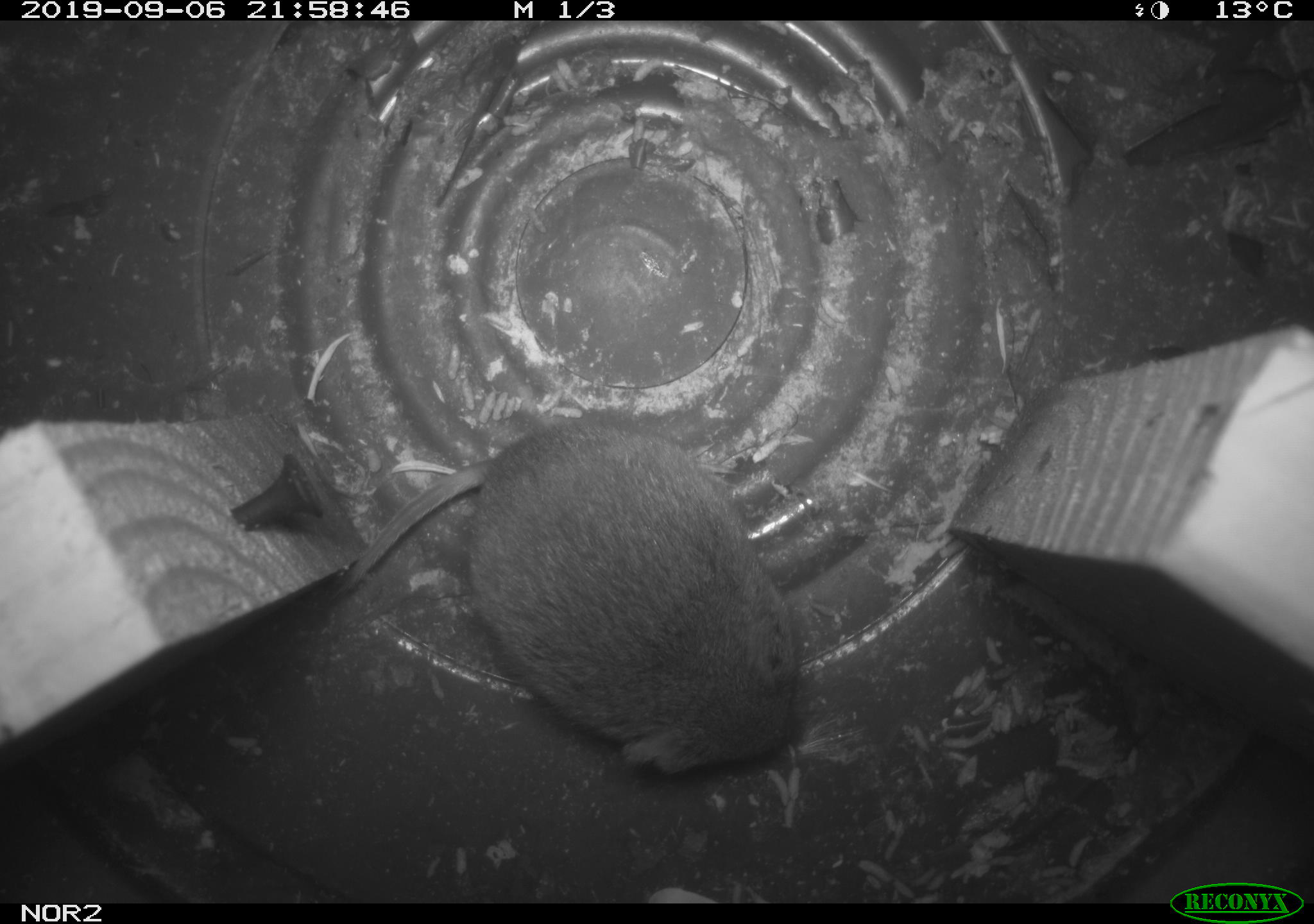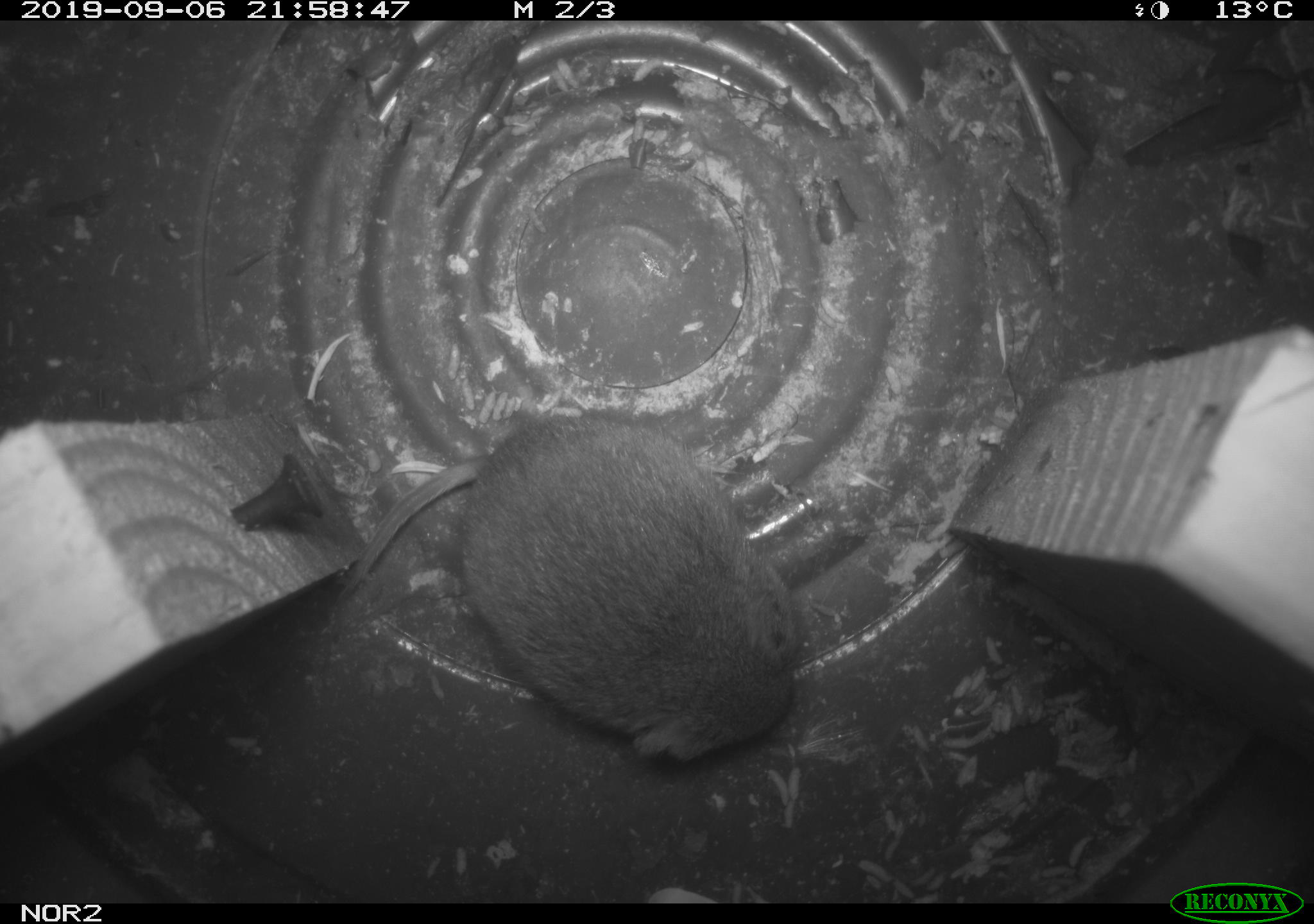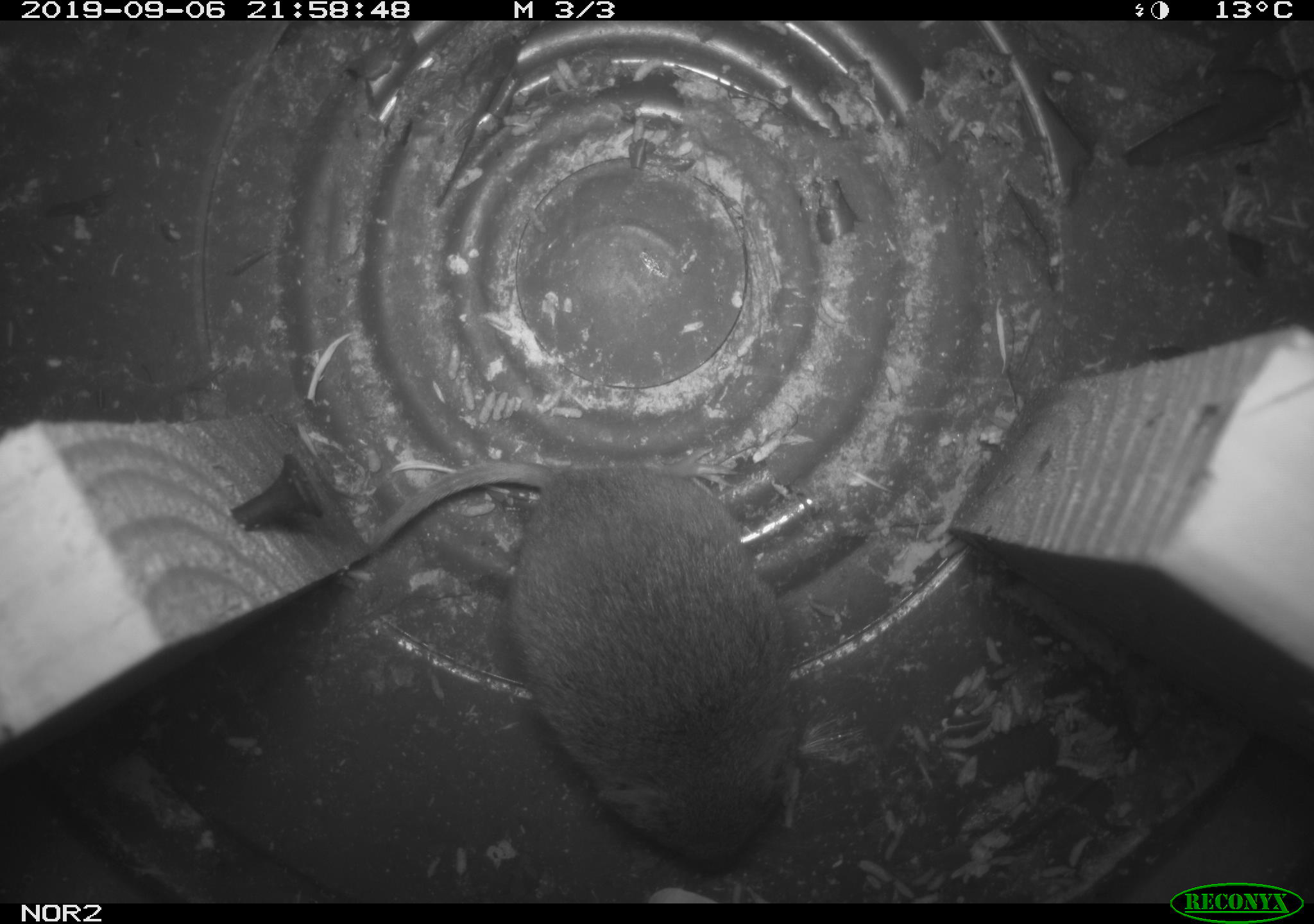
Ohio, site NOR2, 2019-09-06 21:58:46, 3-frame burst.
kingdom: Animalia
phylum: Chordata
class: Mammalia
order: Rodentia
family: Cricetidae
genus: Microtus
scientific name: Microtus pennsylvanicus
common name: meadow vole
Meadow vole (Microtus pennsylvanicus).